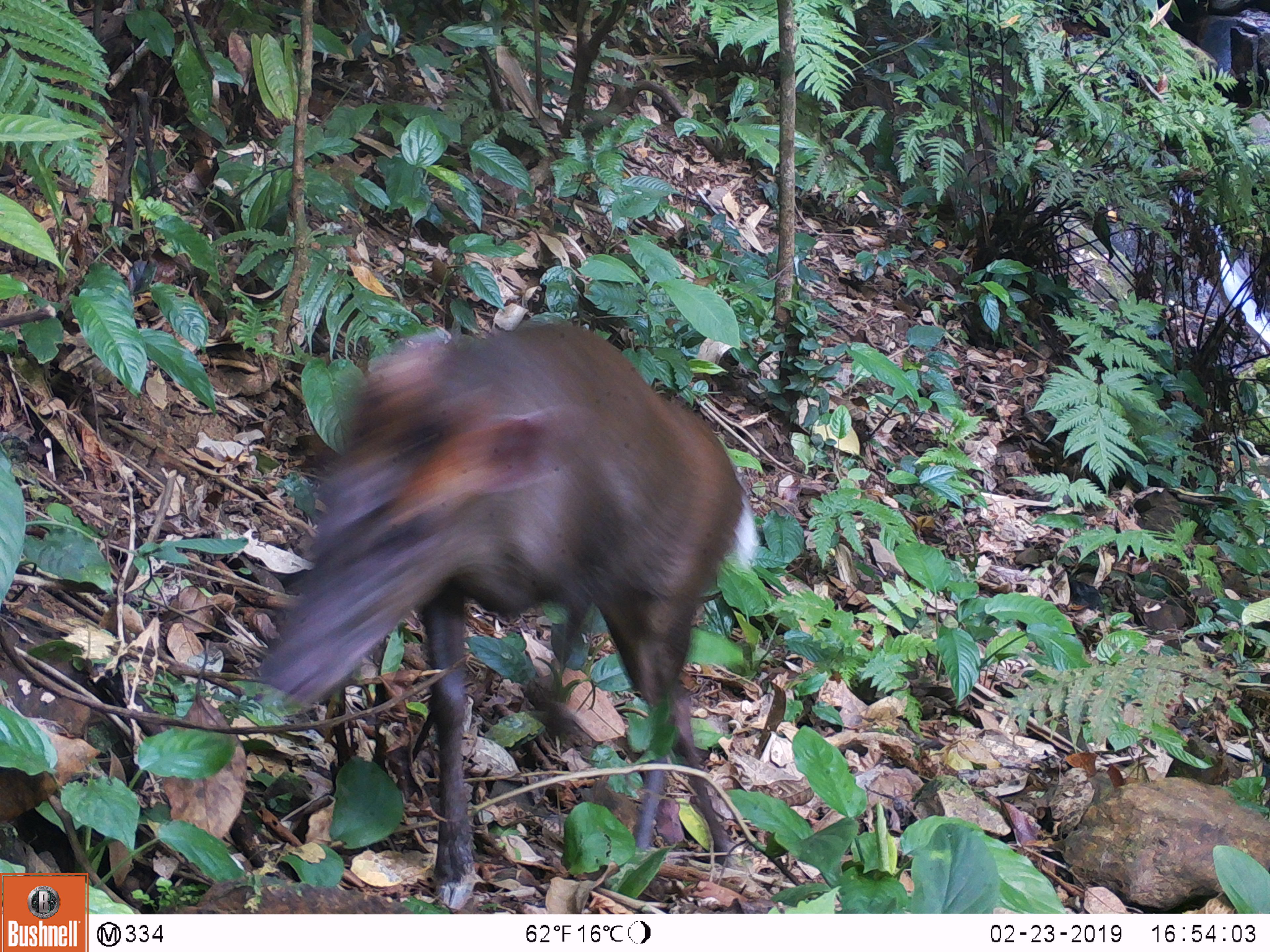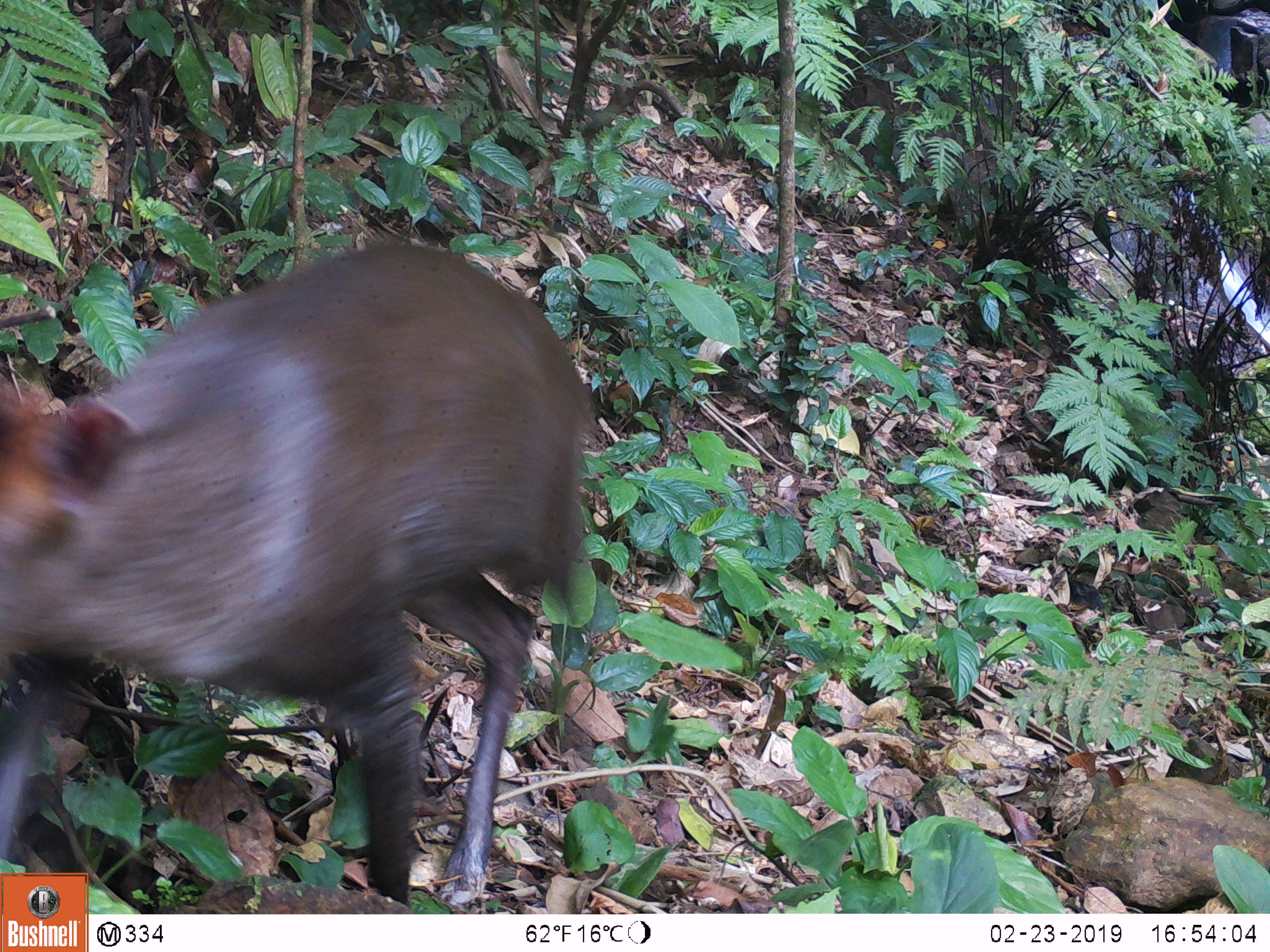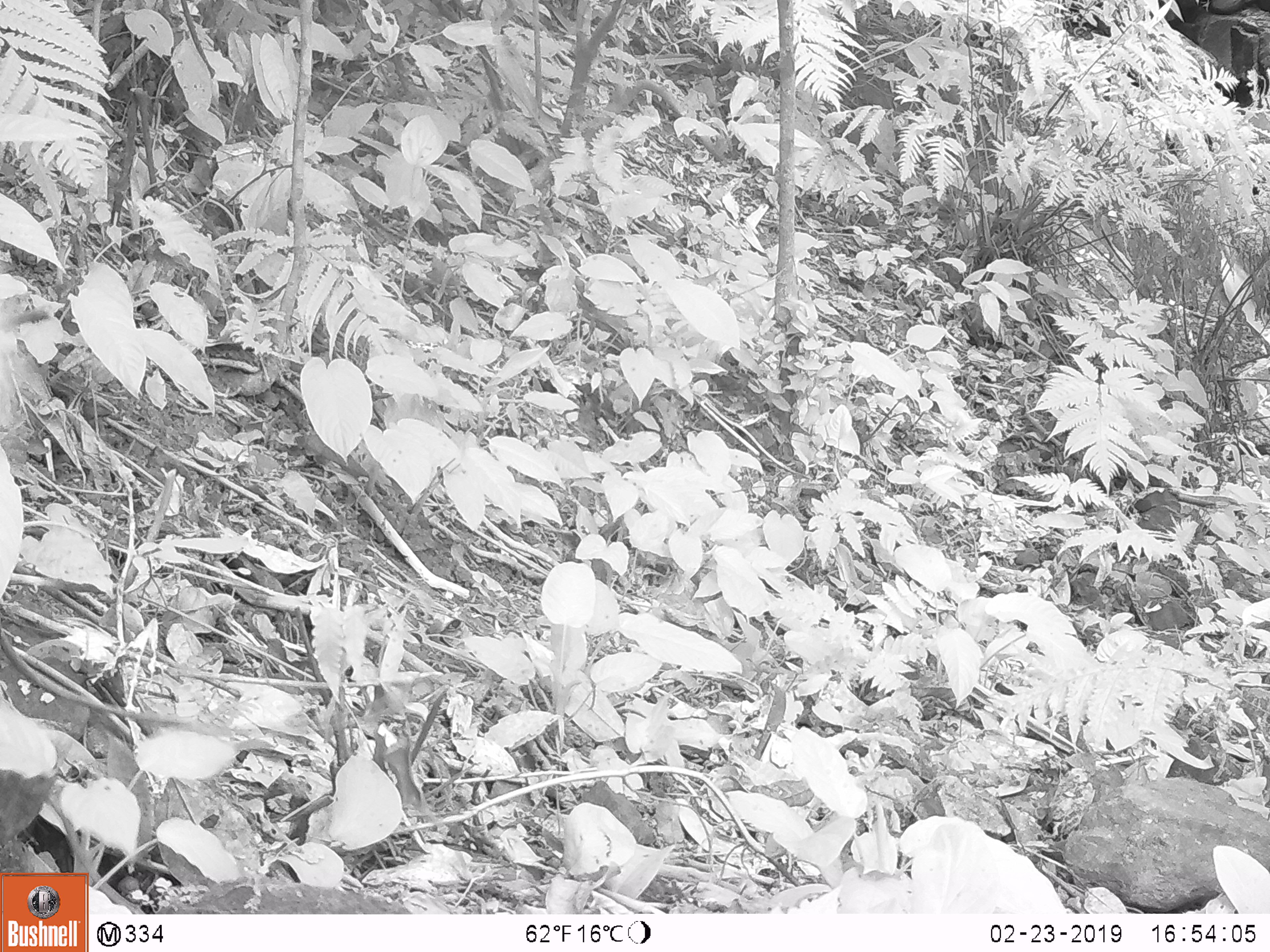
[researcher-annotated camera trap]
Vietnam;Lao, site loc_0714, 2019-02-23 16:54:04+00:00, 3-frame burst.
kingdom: Animalia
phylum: Chordata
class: Mammalia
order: Artiodactyla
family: Cervidae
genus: Muntiacus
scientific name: Muntiacus rooseveltorum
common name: roosevelt's muntjac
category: roosevelts muntjac group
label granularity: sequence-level